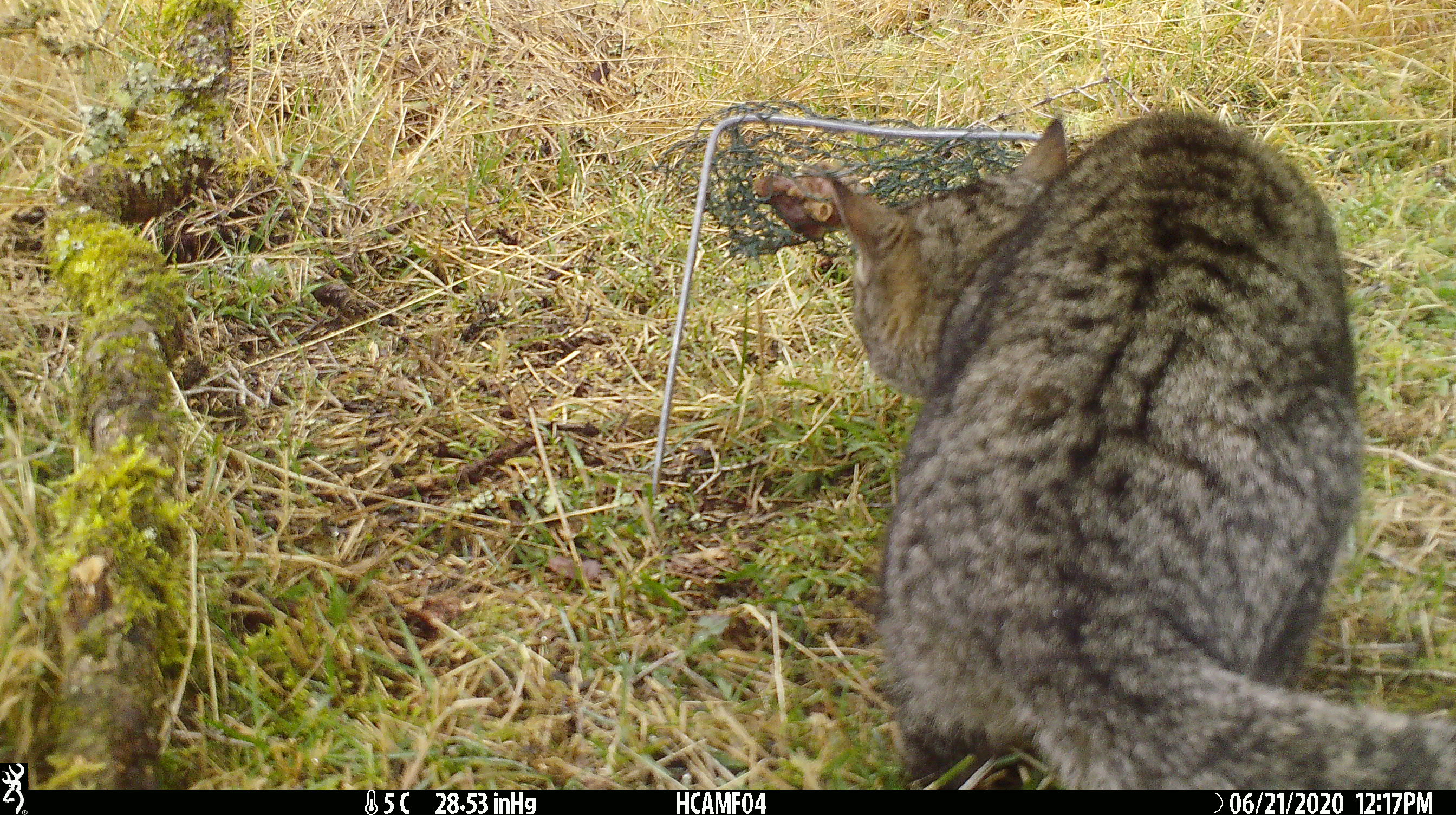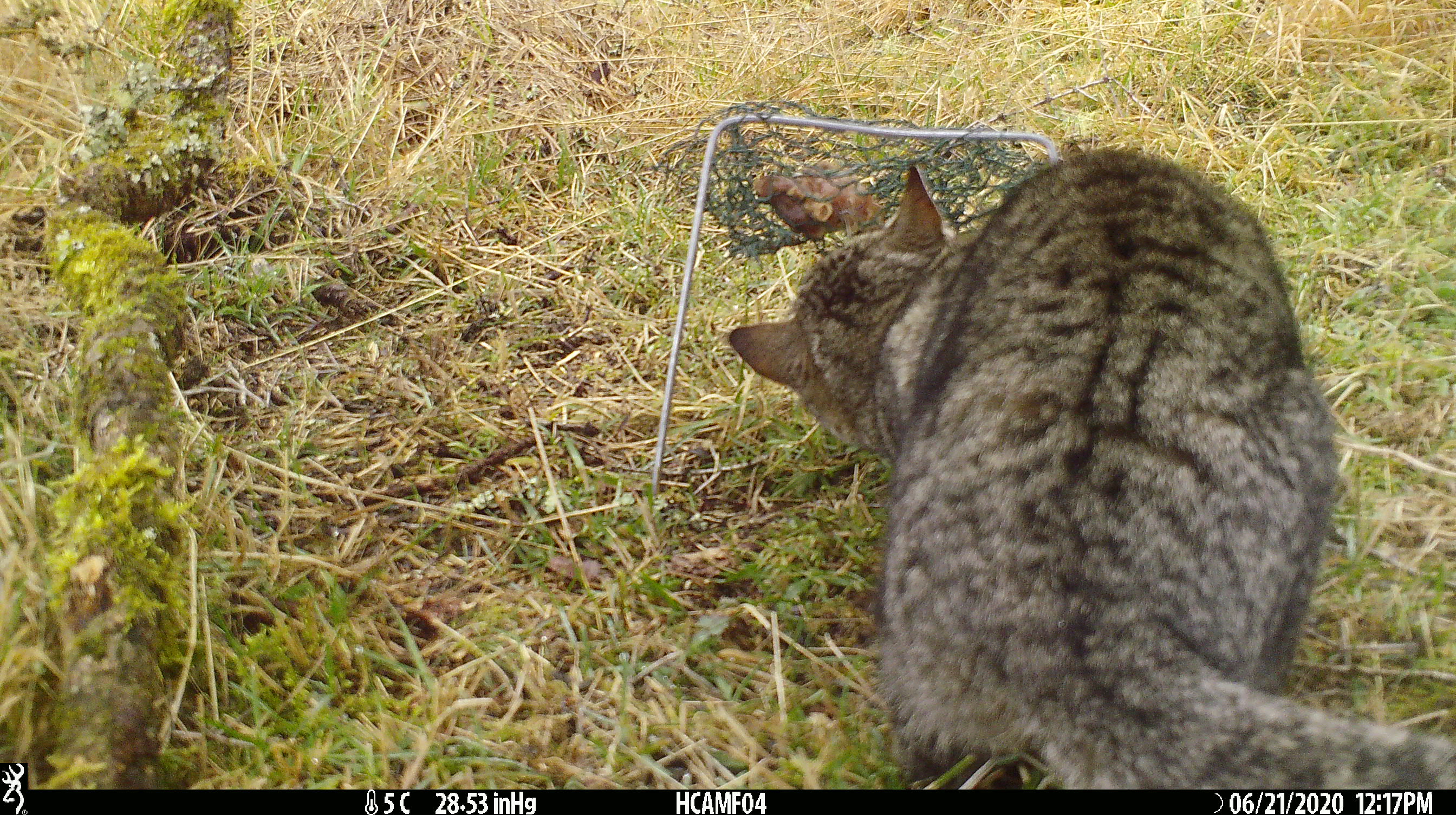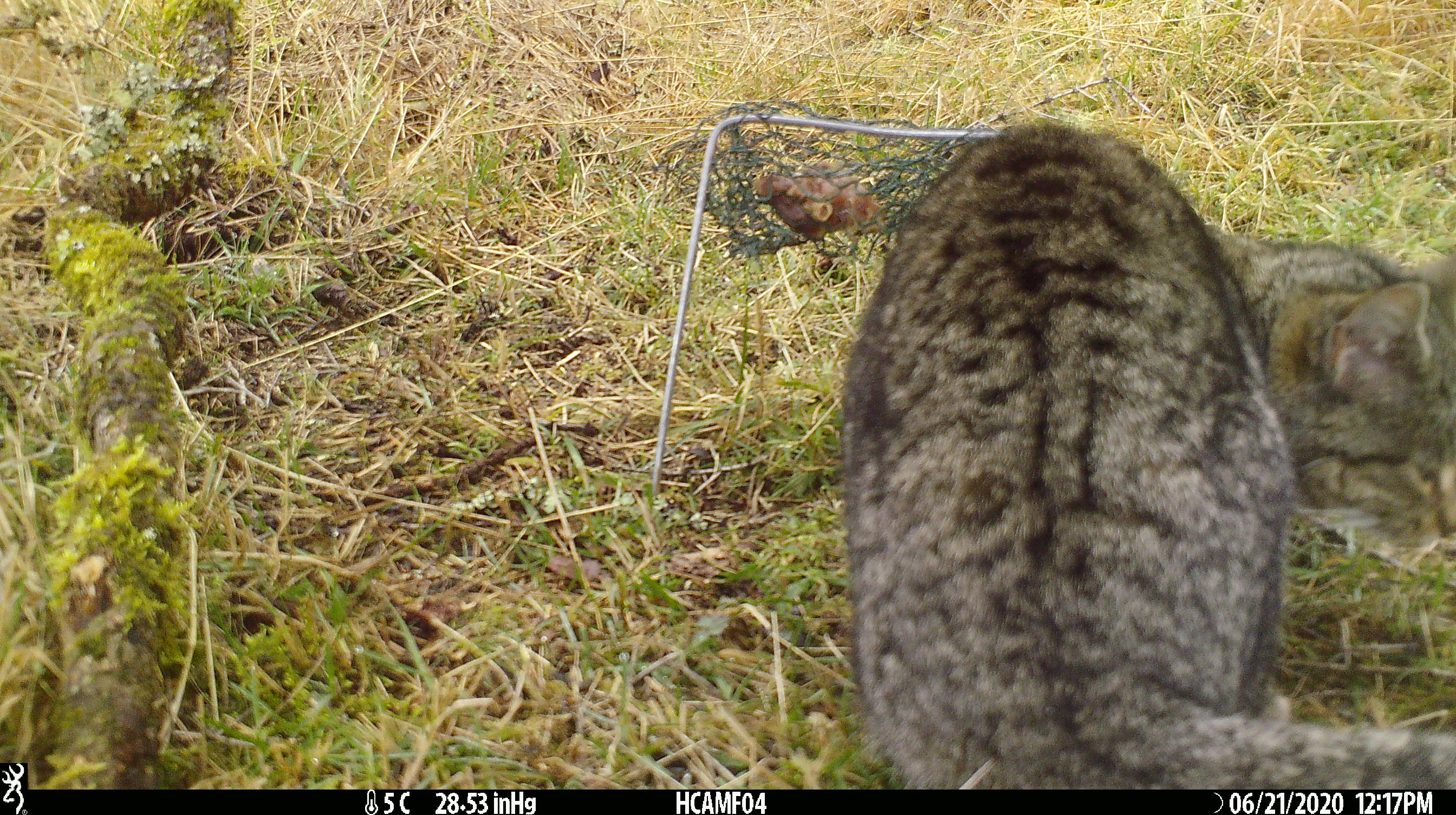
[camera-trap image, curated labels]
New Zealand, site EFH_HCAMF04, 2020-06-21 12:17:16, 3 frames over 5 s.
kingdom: Animalia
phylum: Chordata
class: Mammalia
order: Carnivora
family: Felidae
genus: Felis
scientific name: Felis catus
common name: domestic cat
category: cat